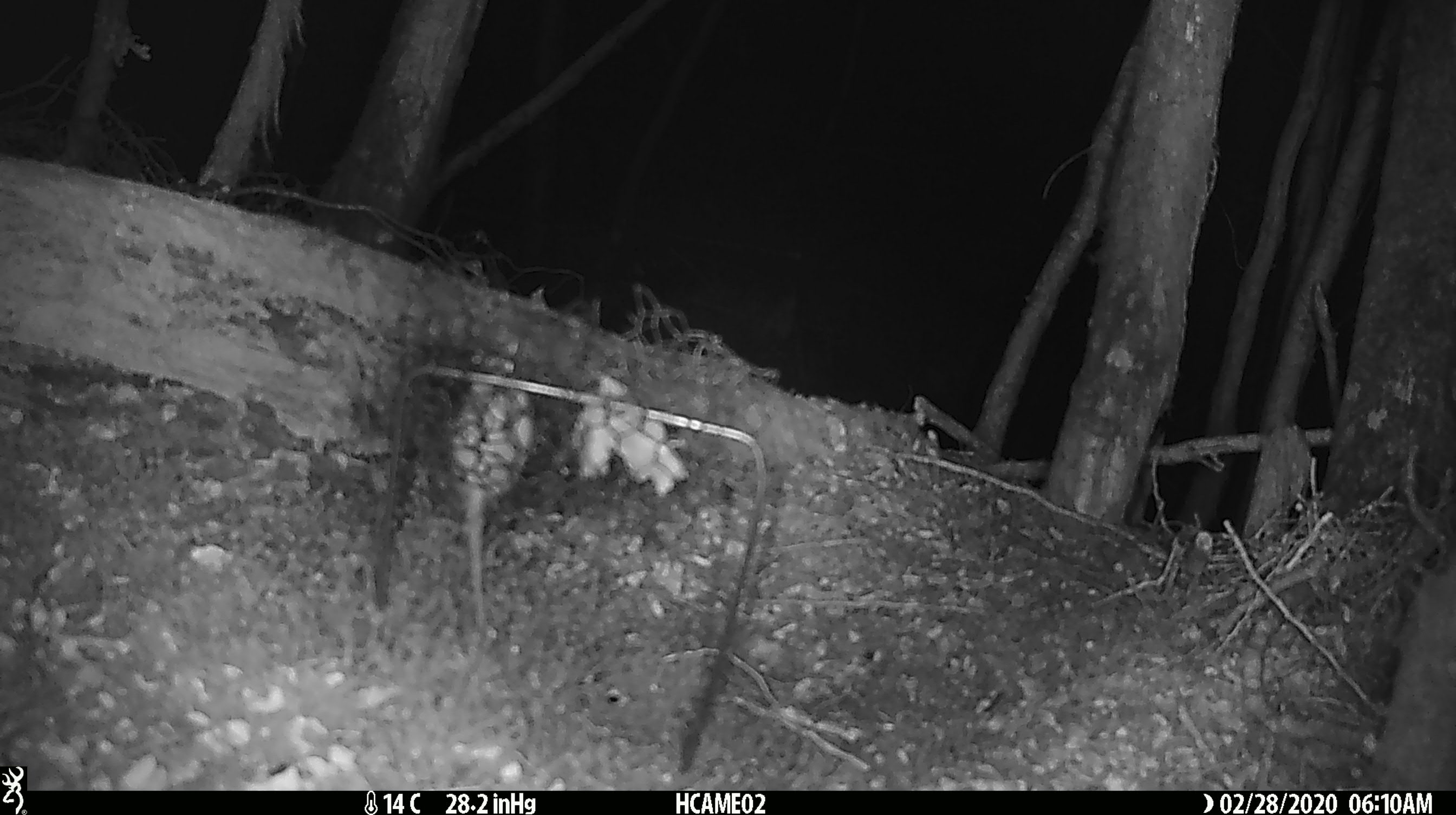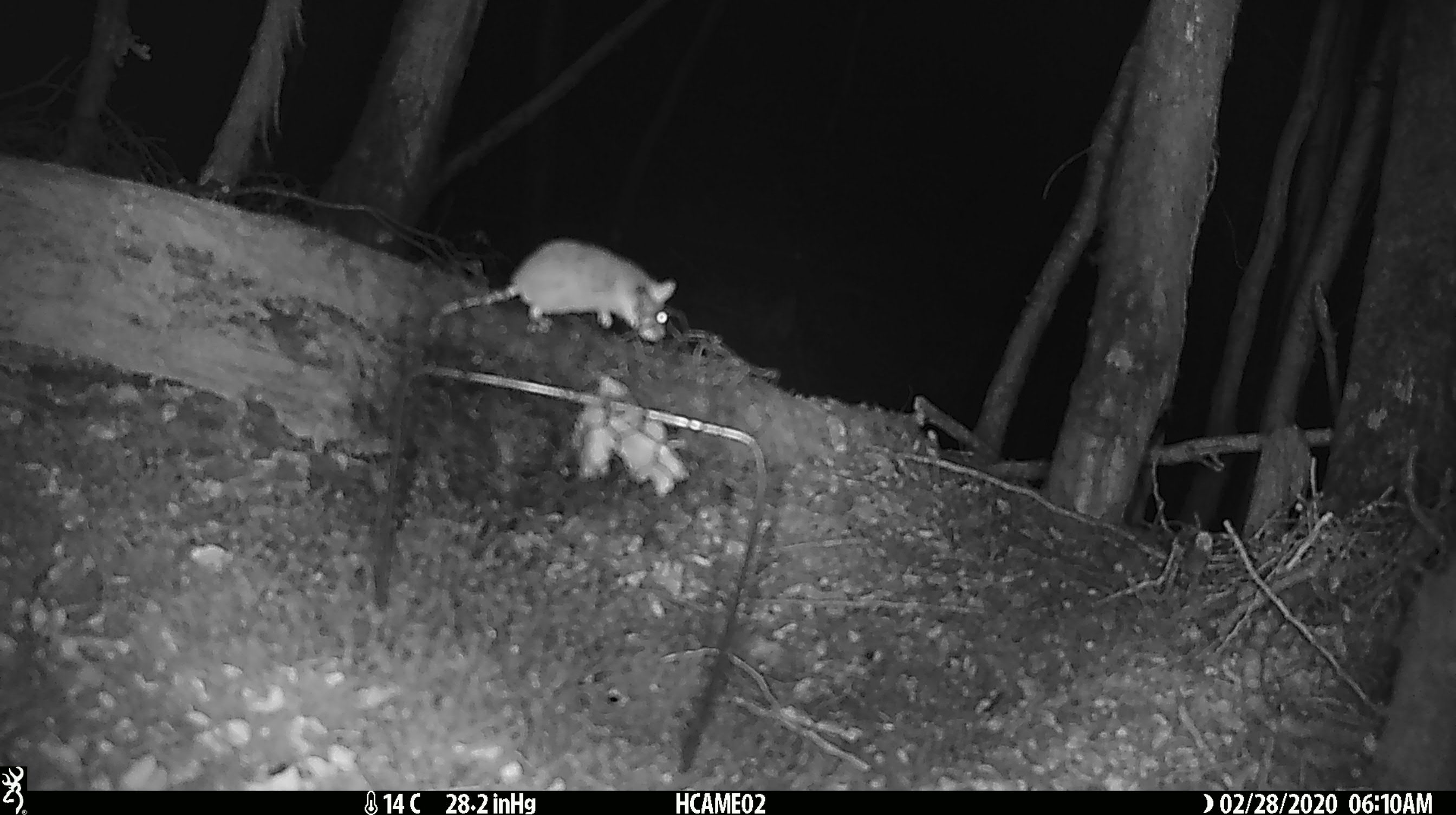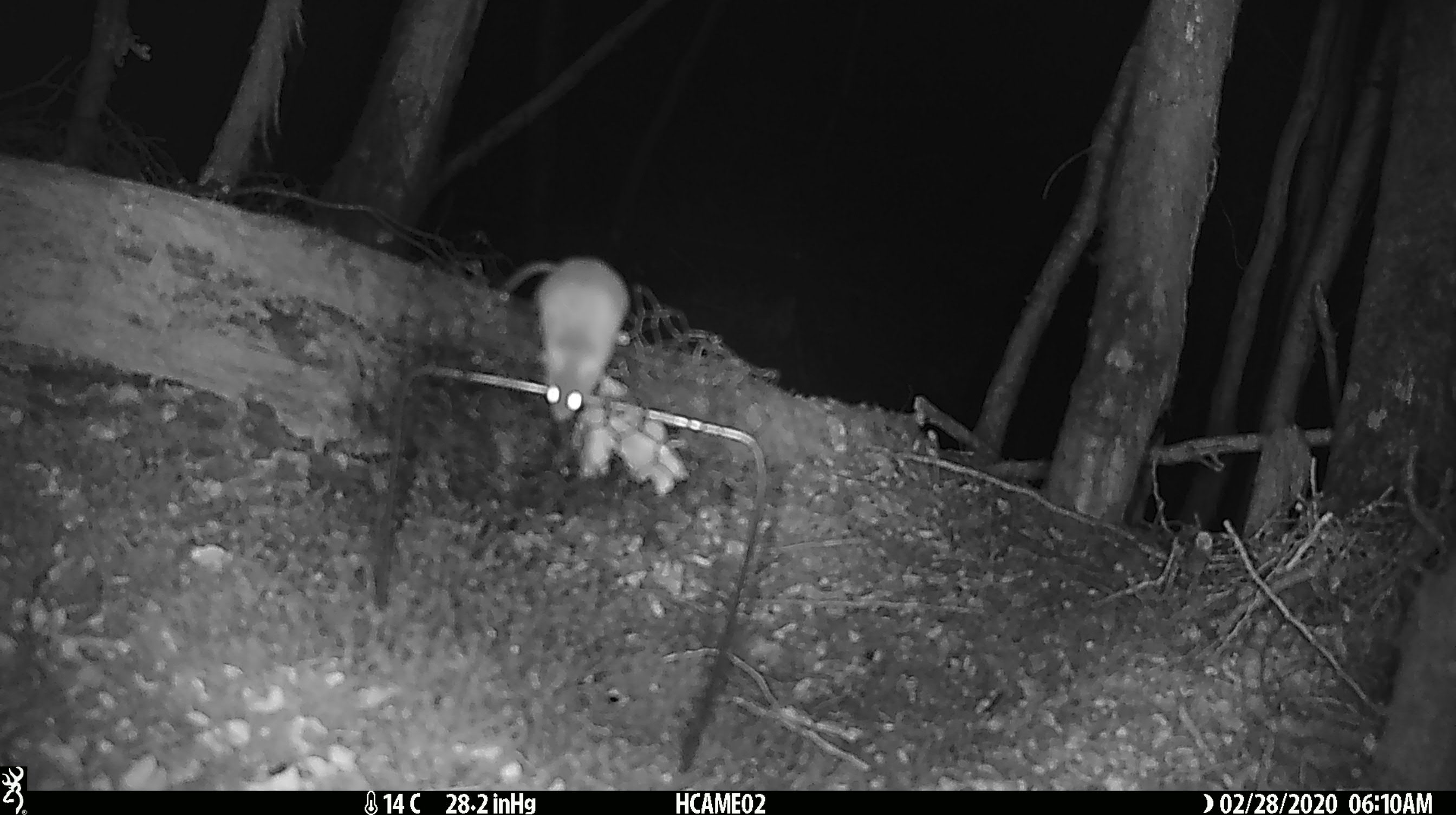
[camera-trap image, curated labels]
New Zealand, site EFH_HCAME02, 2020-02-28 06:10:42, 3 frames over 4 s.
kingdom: Animalia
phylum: Chordata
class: Mammalia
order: Rodentia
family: Muridae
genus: Mus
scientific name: Mus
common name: mouse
Mouse (Mus).